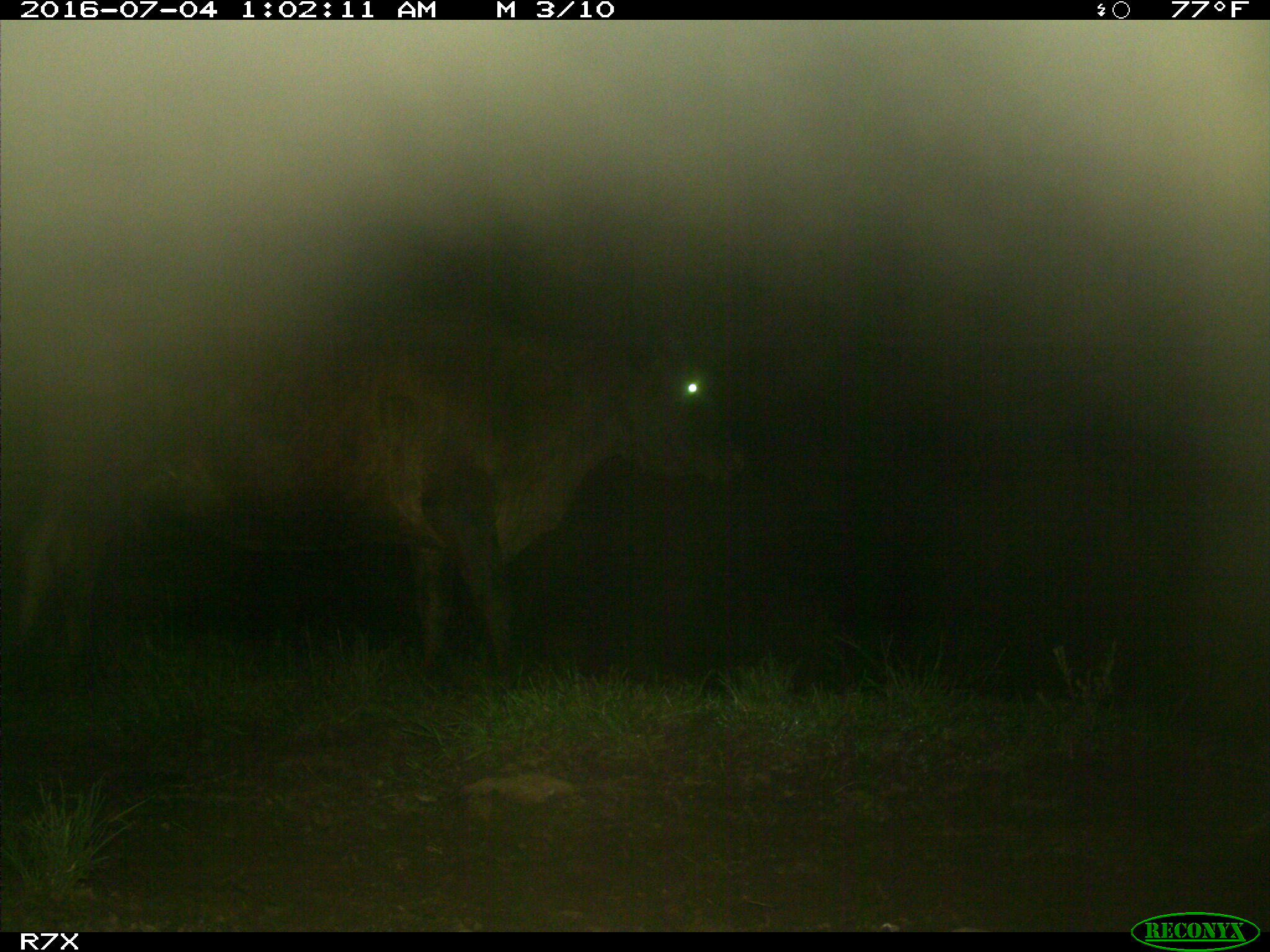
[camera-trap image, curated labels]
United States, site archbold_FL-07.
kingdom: Animalia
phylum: Chordata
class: Mammalia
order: Artiodactyla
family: Bovidae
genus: Bos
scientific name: Bos taurus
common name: domestic cow